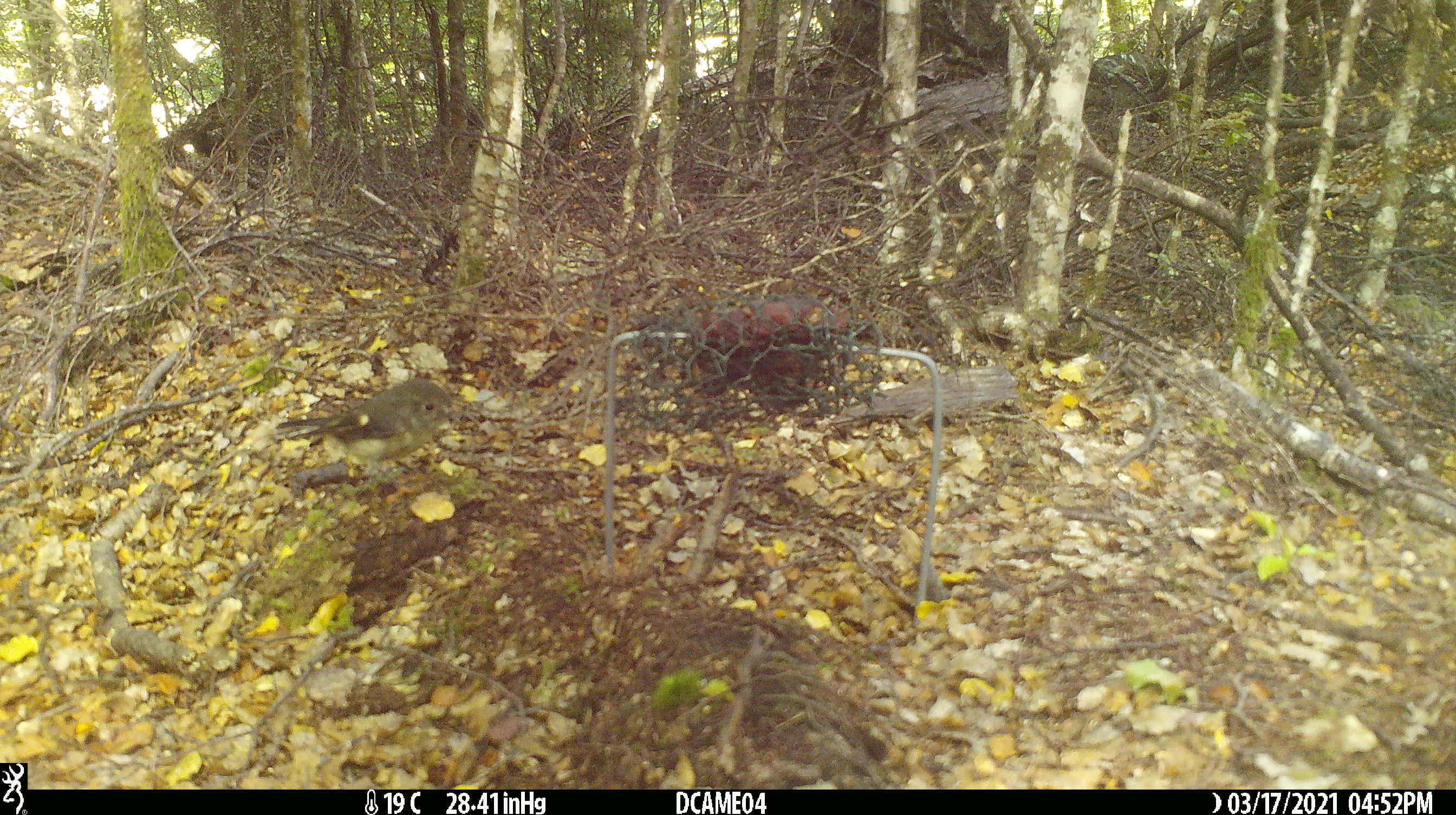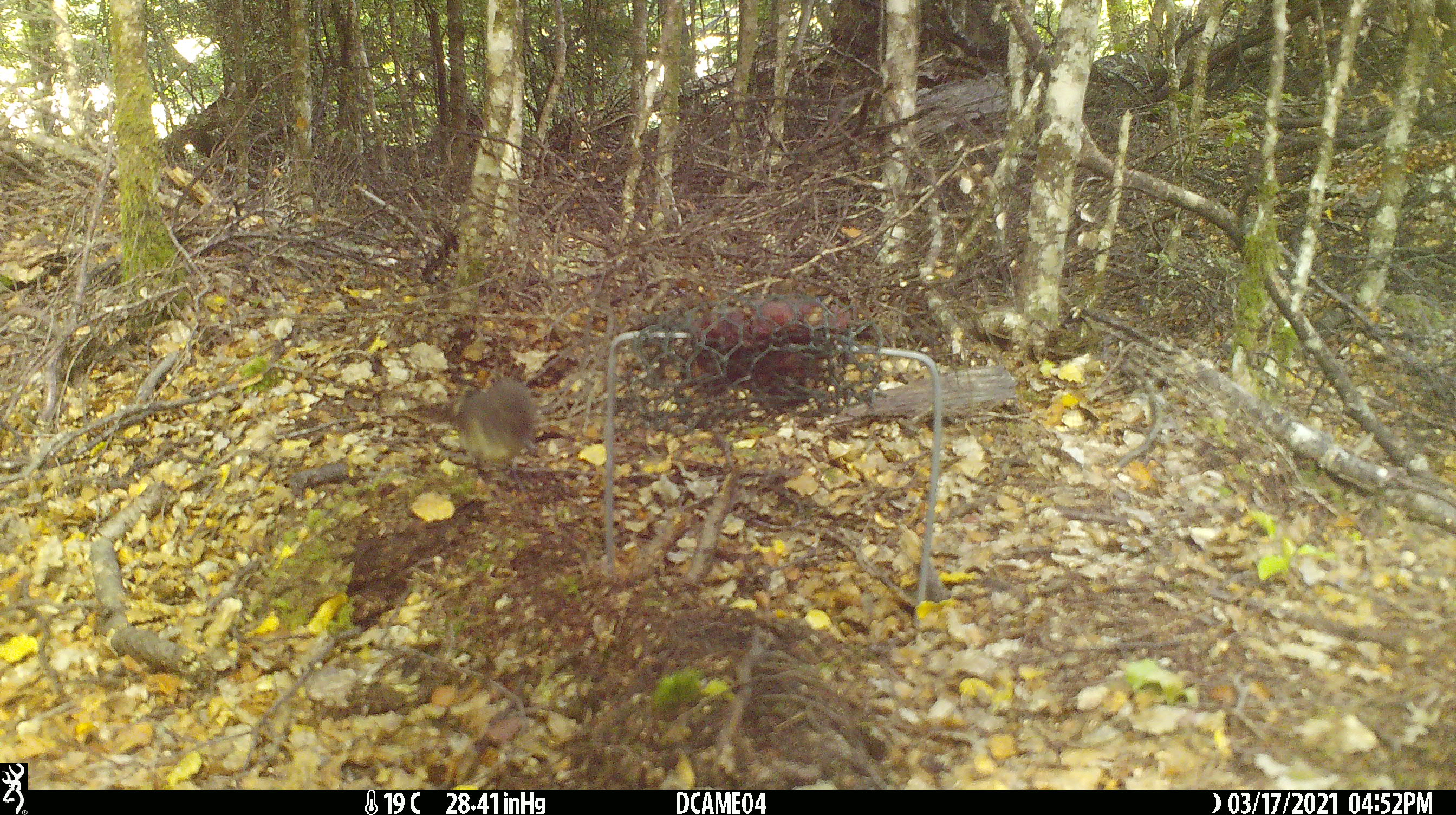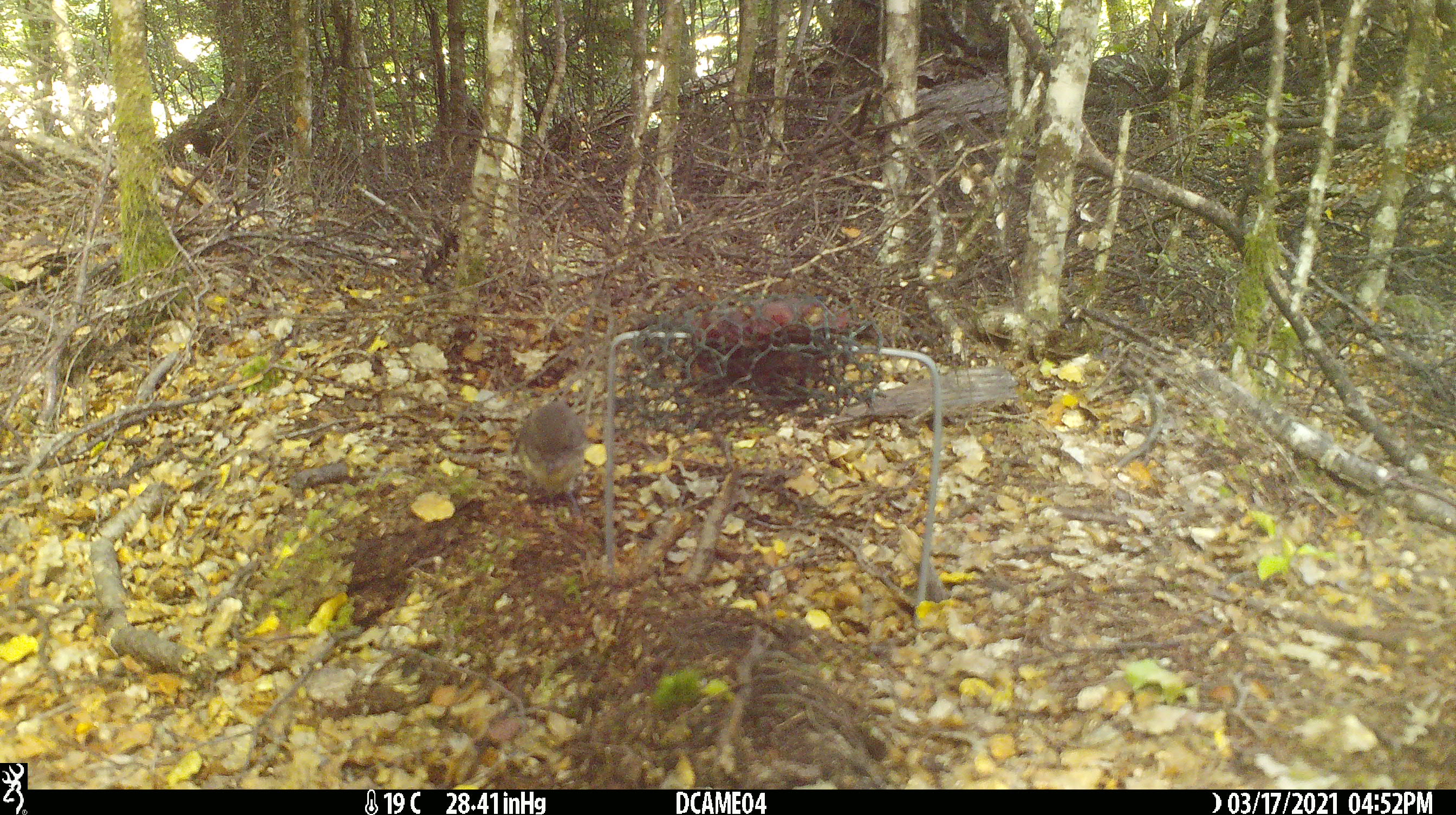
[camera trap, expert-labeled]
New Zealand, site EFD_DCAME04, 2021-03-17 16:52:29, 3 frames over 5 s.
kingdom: Animalia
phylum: Chordata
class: Aves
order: Passeriformes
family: Petroicidae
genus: Petroica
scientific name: Petroica macrocephala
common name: tomtit